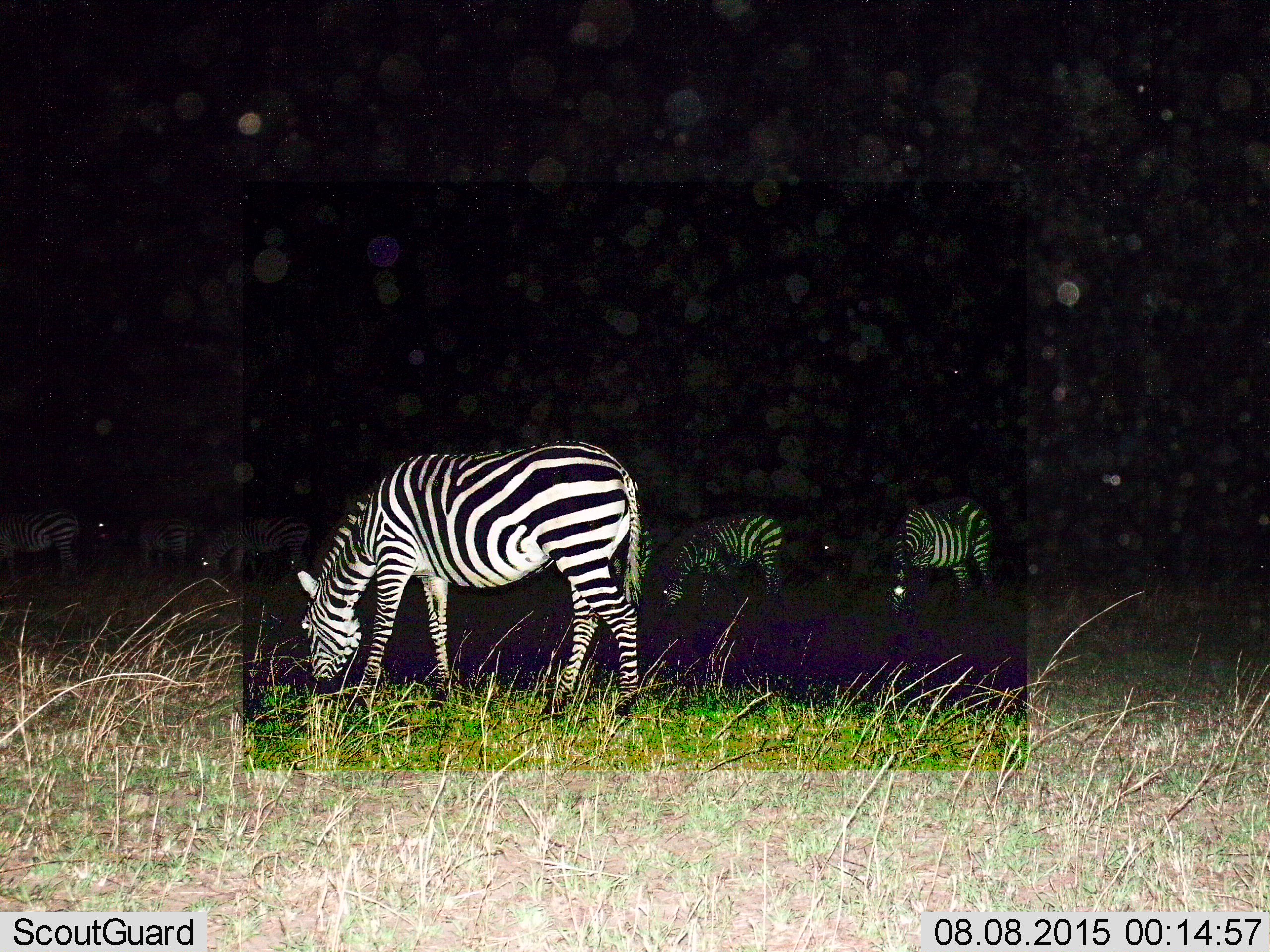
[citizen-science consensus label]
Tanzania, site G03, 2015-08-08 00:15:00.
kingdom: Animalia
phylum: Chordata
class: Mammalia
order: Perissodactyla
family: Equidae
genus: Equus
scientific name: Equus quagga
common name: plains zebra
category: zebra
Zebra (plains zebra) (Equus quagga), count 7. Behavior (volunteer vote fractions): standing 28%, resting 0%, moving 11%, interacting 6%. Young present (vote fraction): 0%. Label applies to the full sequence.